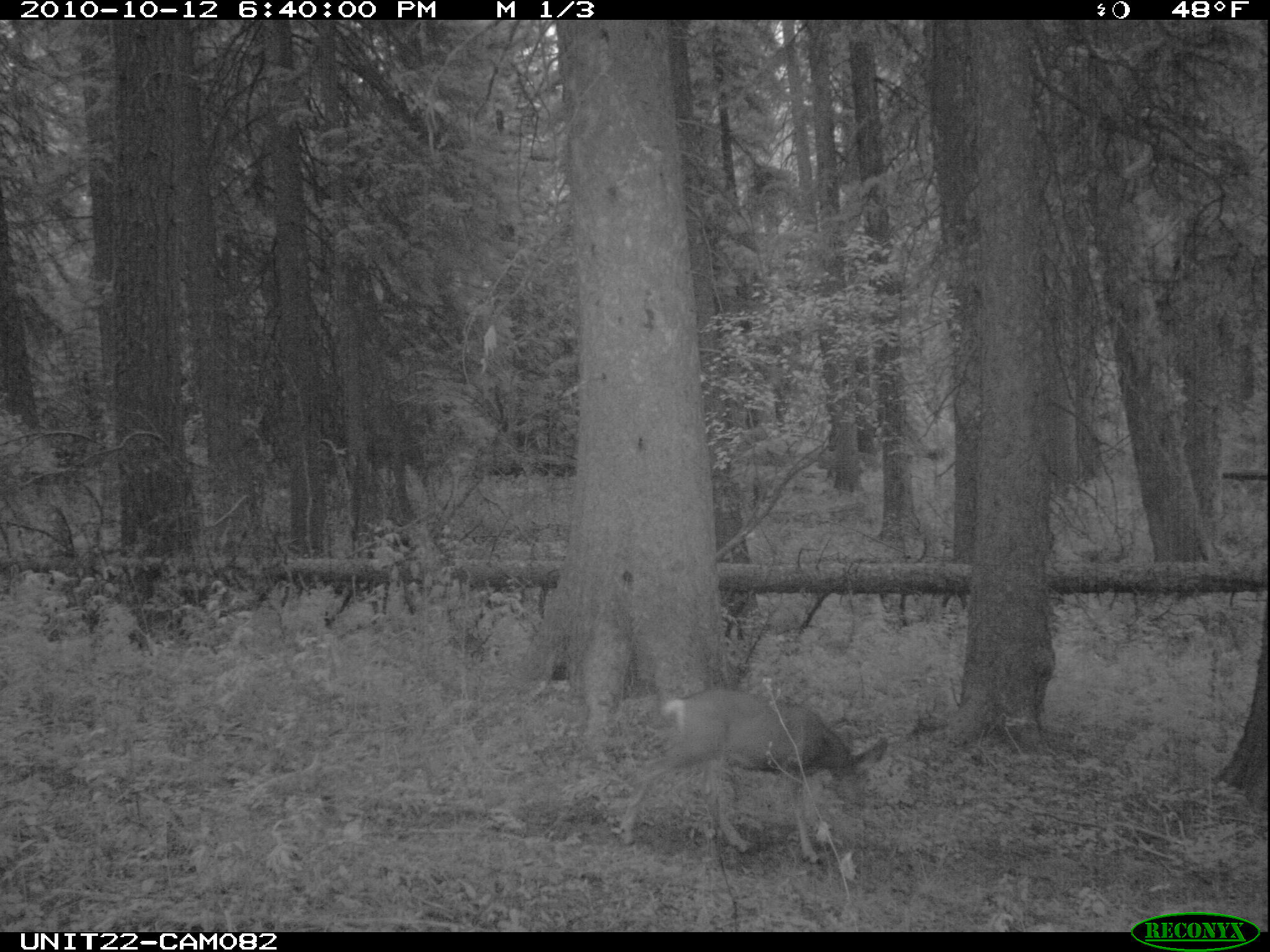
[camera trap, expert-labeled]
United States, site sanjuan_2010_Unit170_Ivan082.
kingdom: Animalia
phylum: Chordata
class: Mammalia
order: Artiodactyla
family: Cervidae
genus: Odocoileus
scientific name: Odocoileus hemionus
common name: mule deer